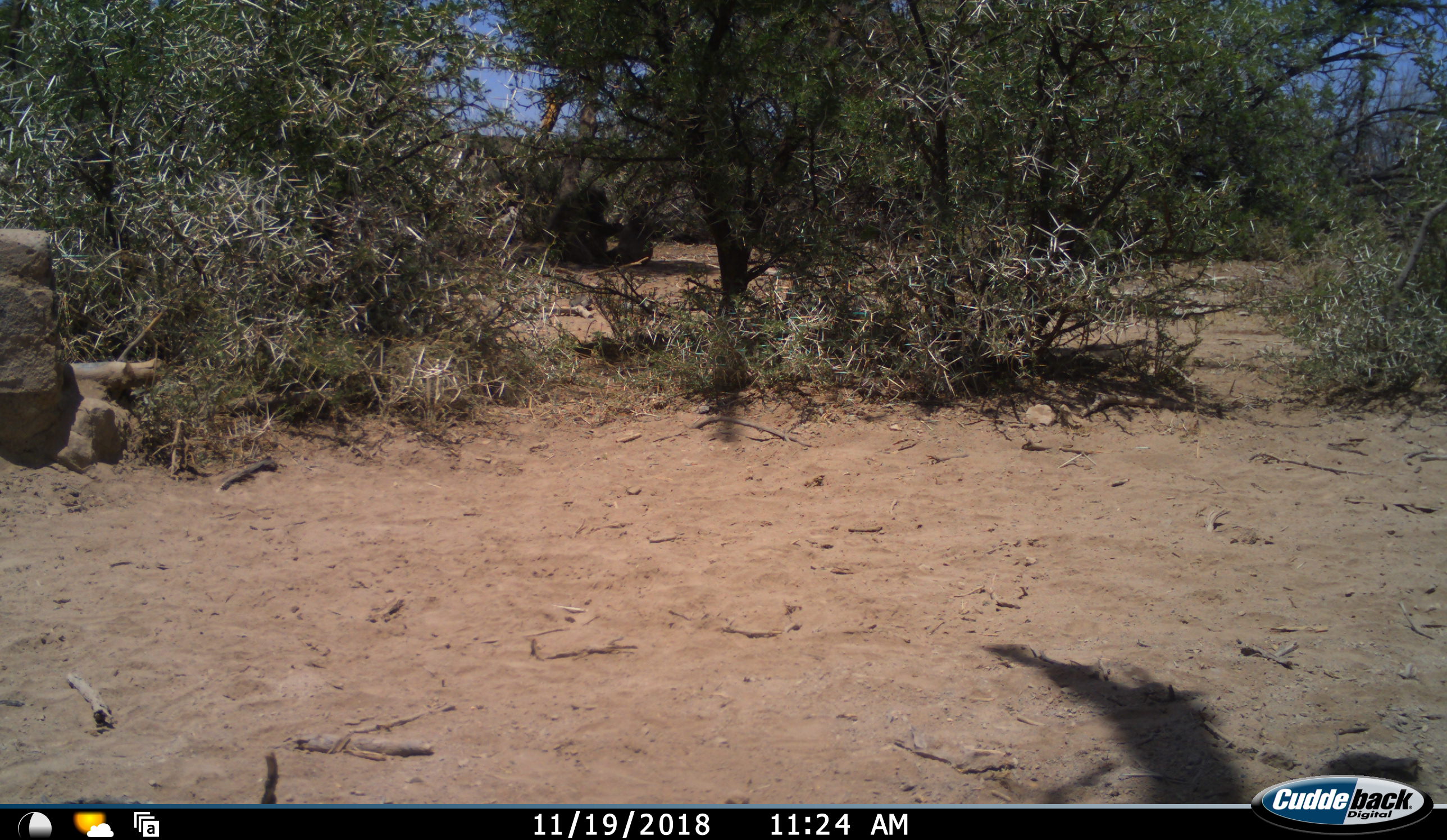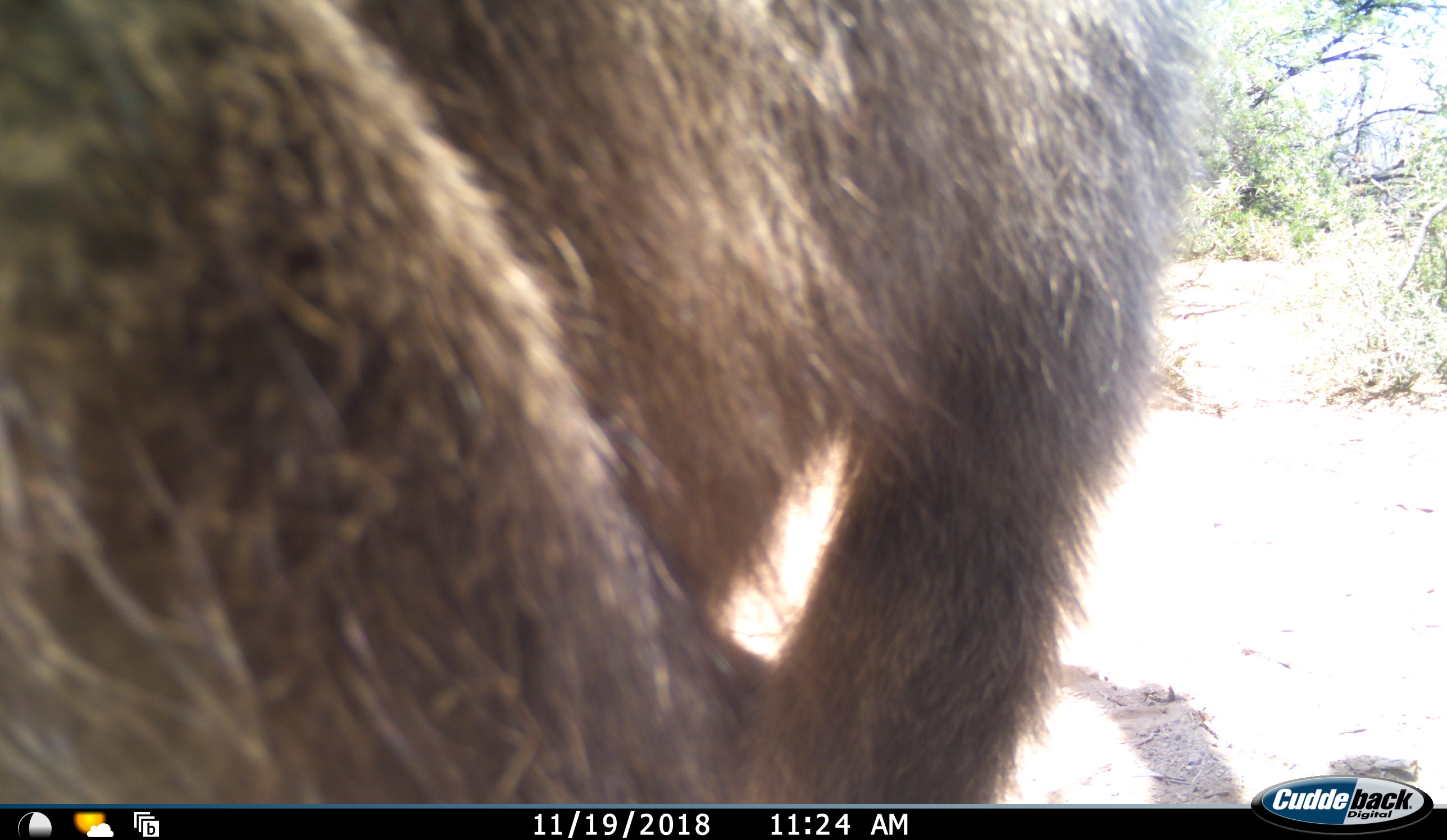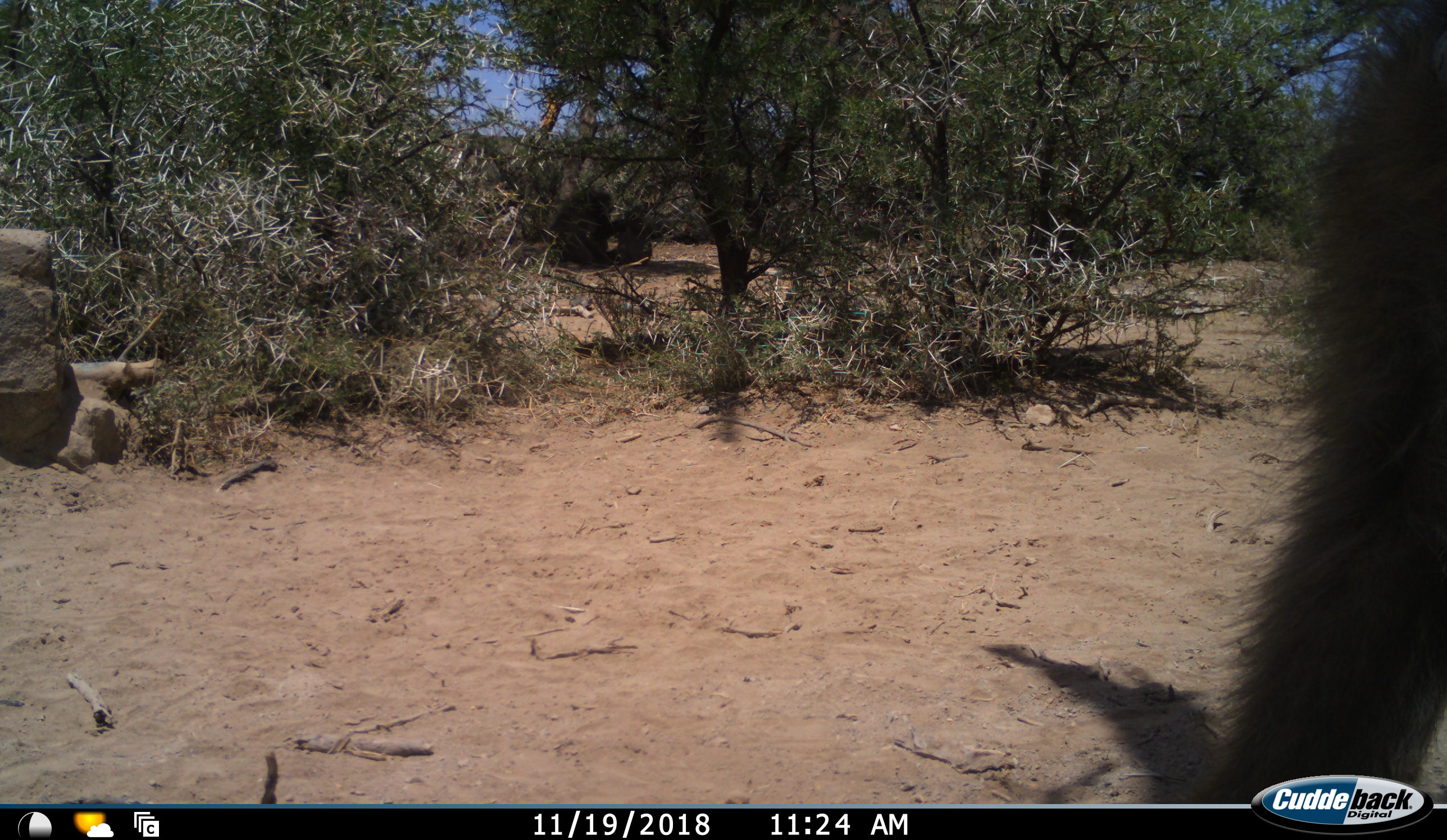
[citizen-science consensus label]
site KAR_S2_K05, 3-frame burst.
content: unidentified animal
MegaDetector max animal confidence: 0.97